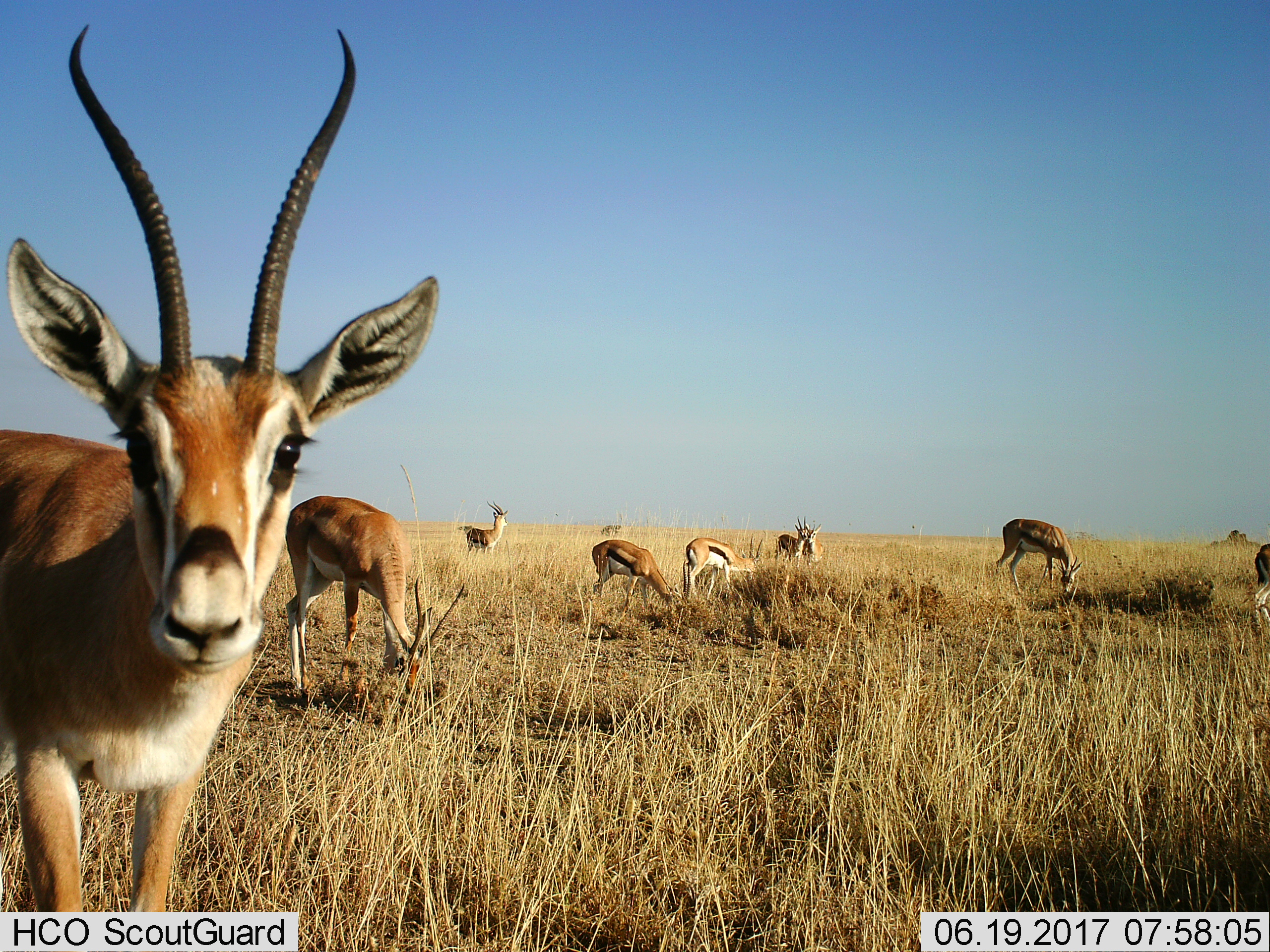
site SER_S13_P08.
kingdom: Animalia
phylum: Chordata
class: Mammalia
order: Artiodactyla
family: Bovidae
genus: Eudorcas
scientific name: Eudorcas thomsonii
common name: thomson's gazelle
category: gazellethomsons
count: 9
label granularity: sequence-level